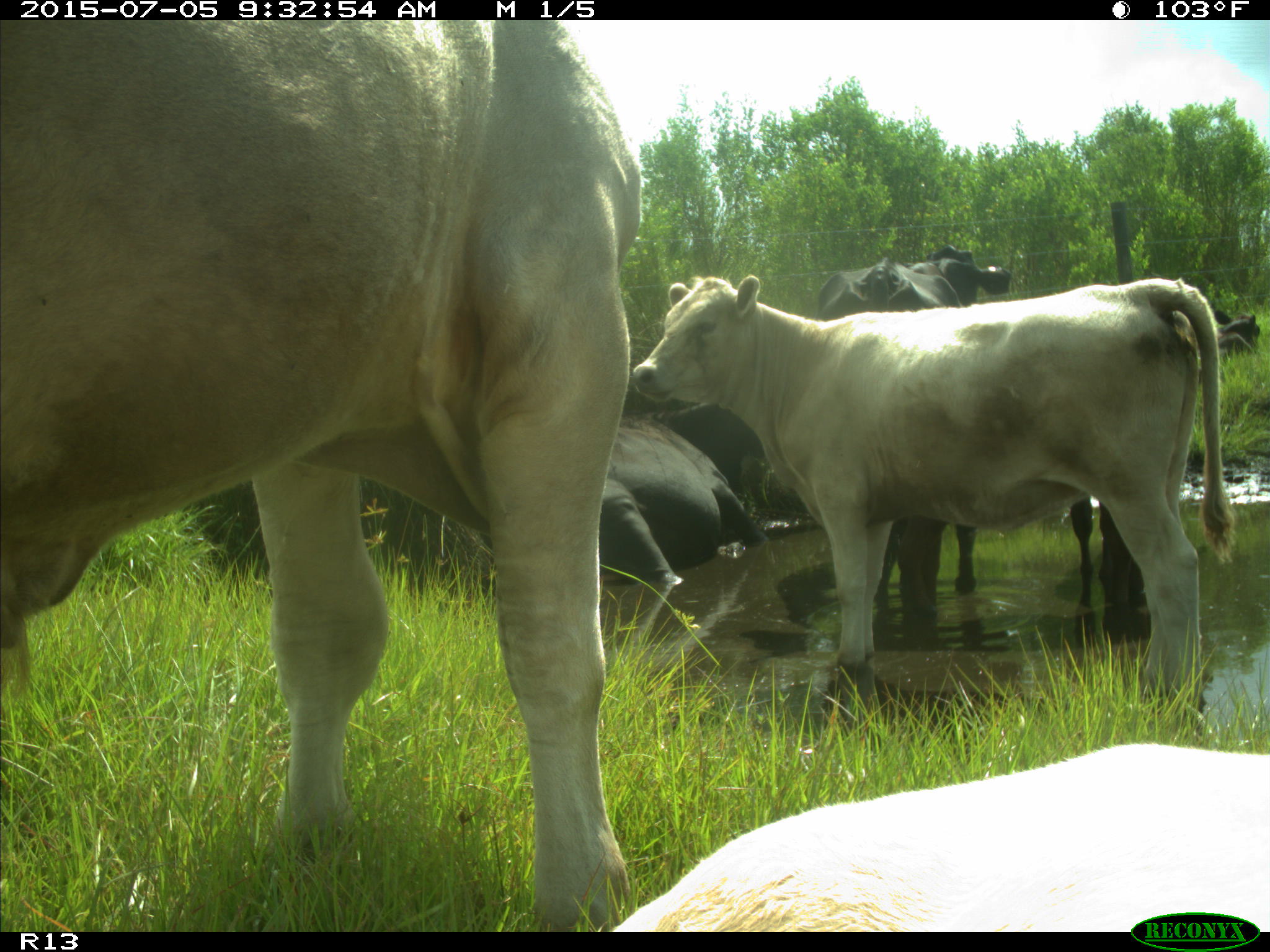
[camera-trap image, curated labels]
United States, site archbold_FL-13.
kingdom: Animalia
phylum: Chordata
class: Mammalia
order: Artiodactyla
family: Bovidae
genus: Bos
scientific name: Bos taurus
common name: domestic cow